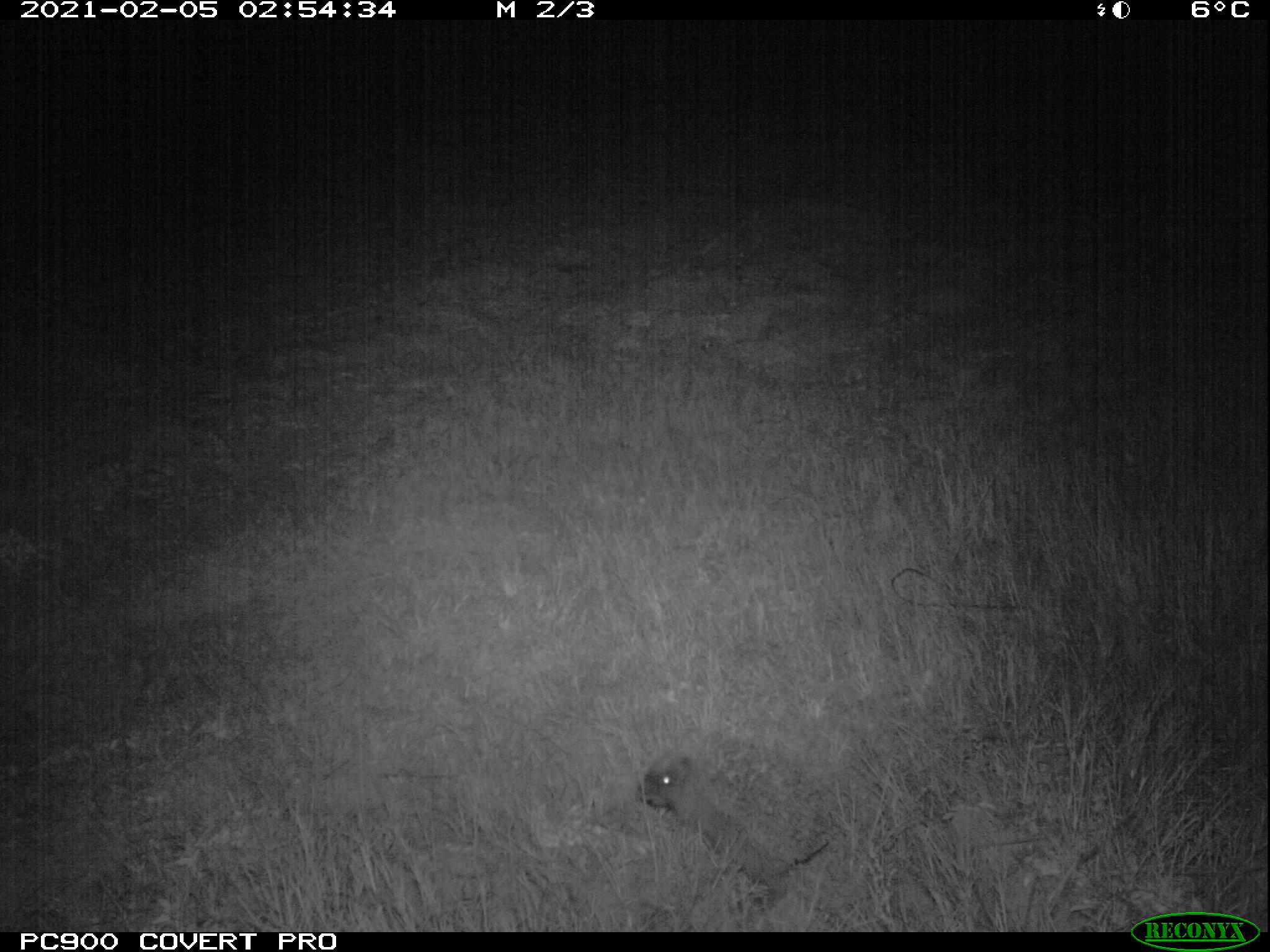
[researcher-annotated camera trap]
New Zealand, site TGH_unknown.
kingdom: Animalia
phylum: Chordata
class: Mammalia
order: Eulipotyphla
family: Erinaceidae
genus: Erinaceus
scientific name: Erinaceus europaeus europaeus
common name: european hedgehog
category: hedgehog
Hedgehog (european hedgehog) (Erinaceus europaeus europaeus).